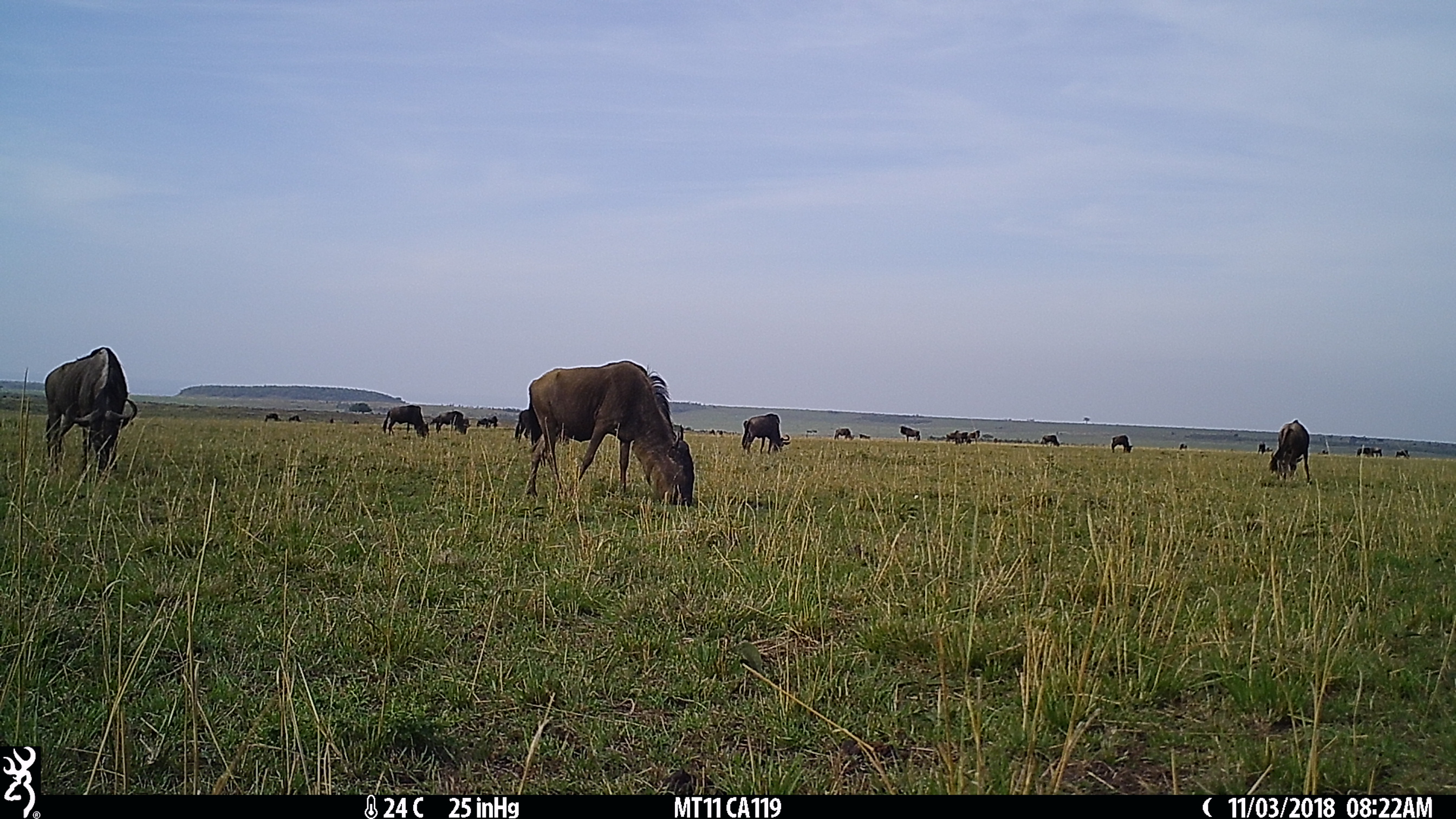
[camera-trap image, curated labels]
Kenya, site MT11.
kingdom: Animalia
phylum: Chordata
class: Mammalia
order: Artiodactyla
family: Bovidae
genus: Connochaetes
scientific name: Connochaetes taurinus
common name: blue wildebeest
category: wildebeest